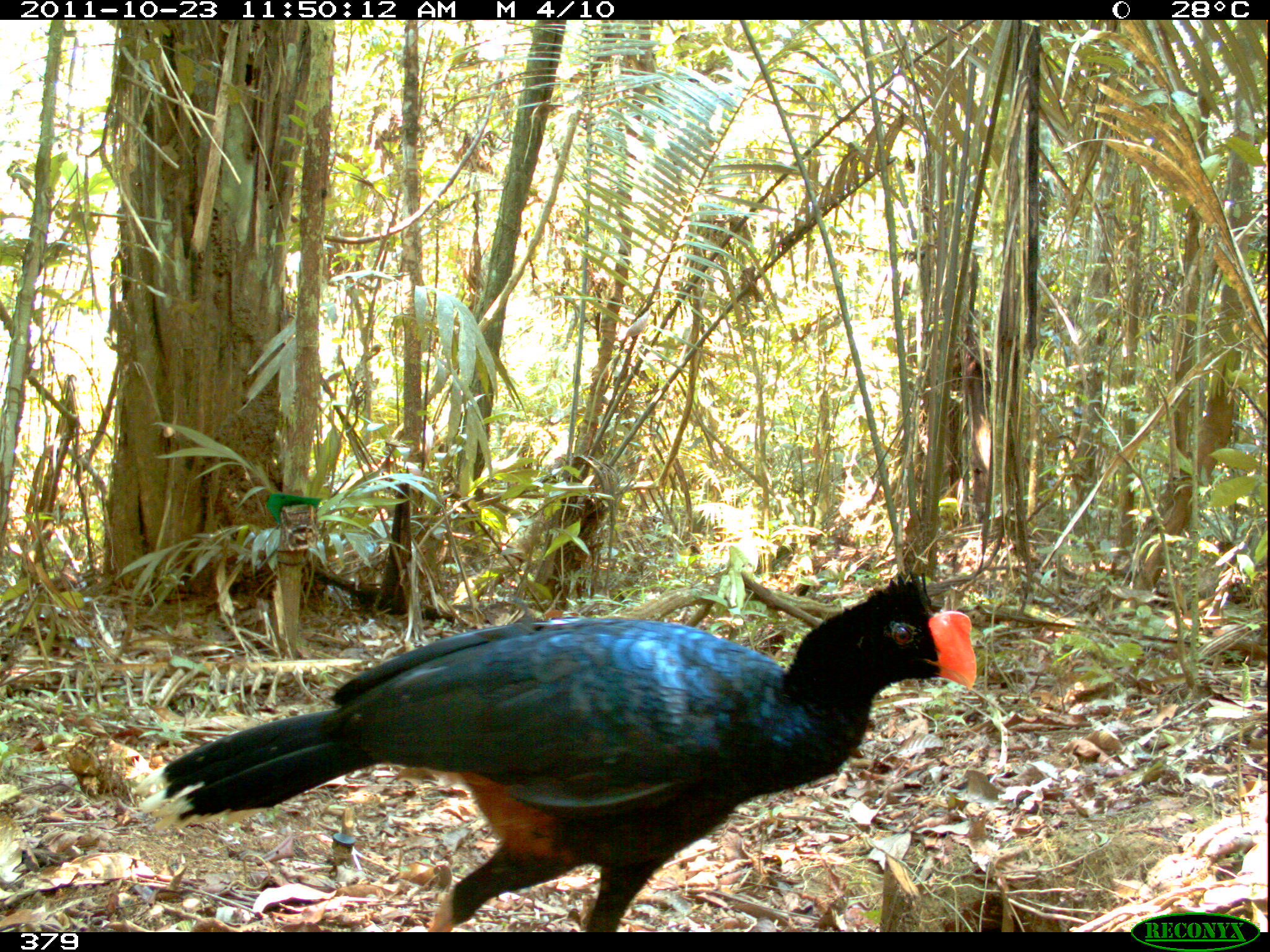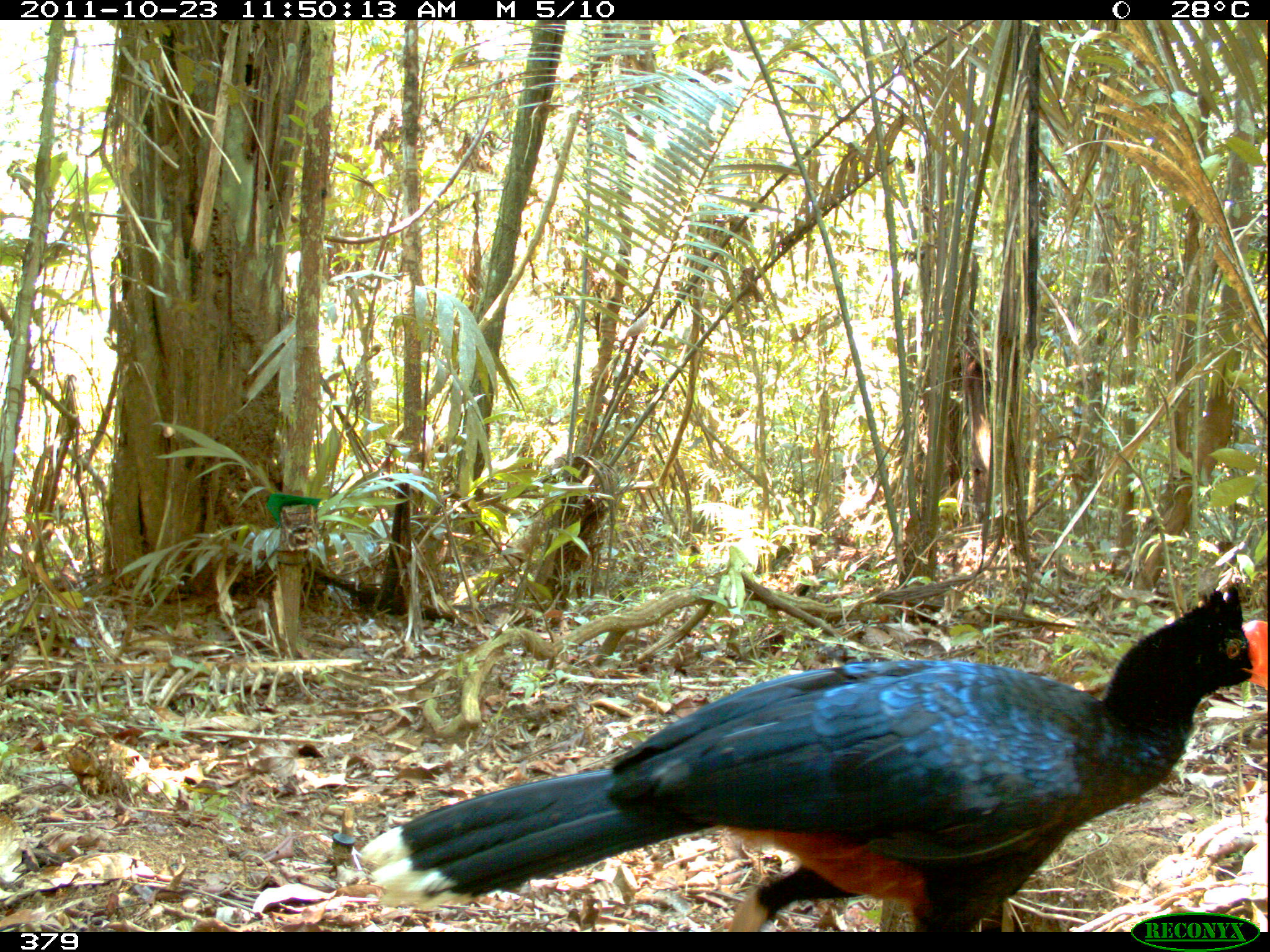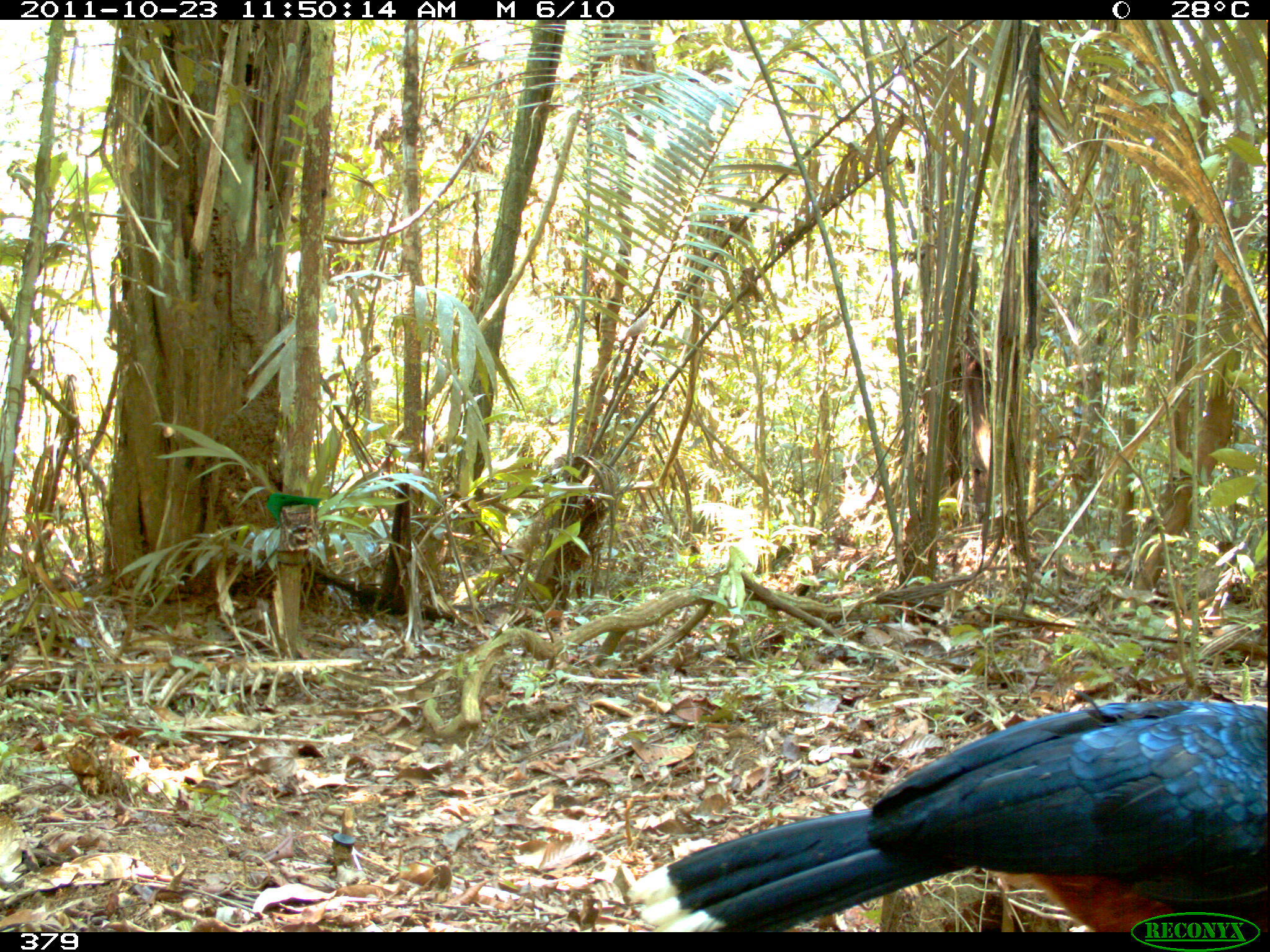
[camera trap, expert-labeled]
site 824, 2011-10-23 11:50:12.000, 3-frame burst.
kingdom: Animalia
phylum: Chordata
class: Aves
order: Galliformes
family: Cracidae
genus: Mitu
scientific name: Mitu tuberosum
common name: razor-billed curassow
Mitu tuberosum (razor-billed curassow).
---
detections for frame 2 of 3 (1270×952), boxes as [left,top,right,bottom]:
mitu tuberosum: [356,582,1267,932]